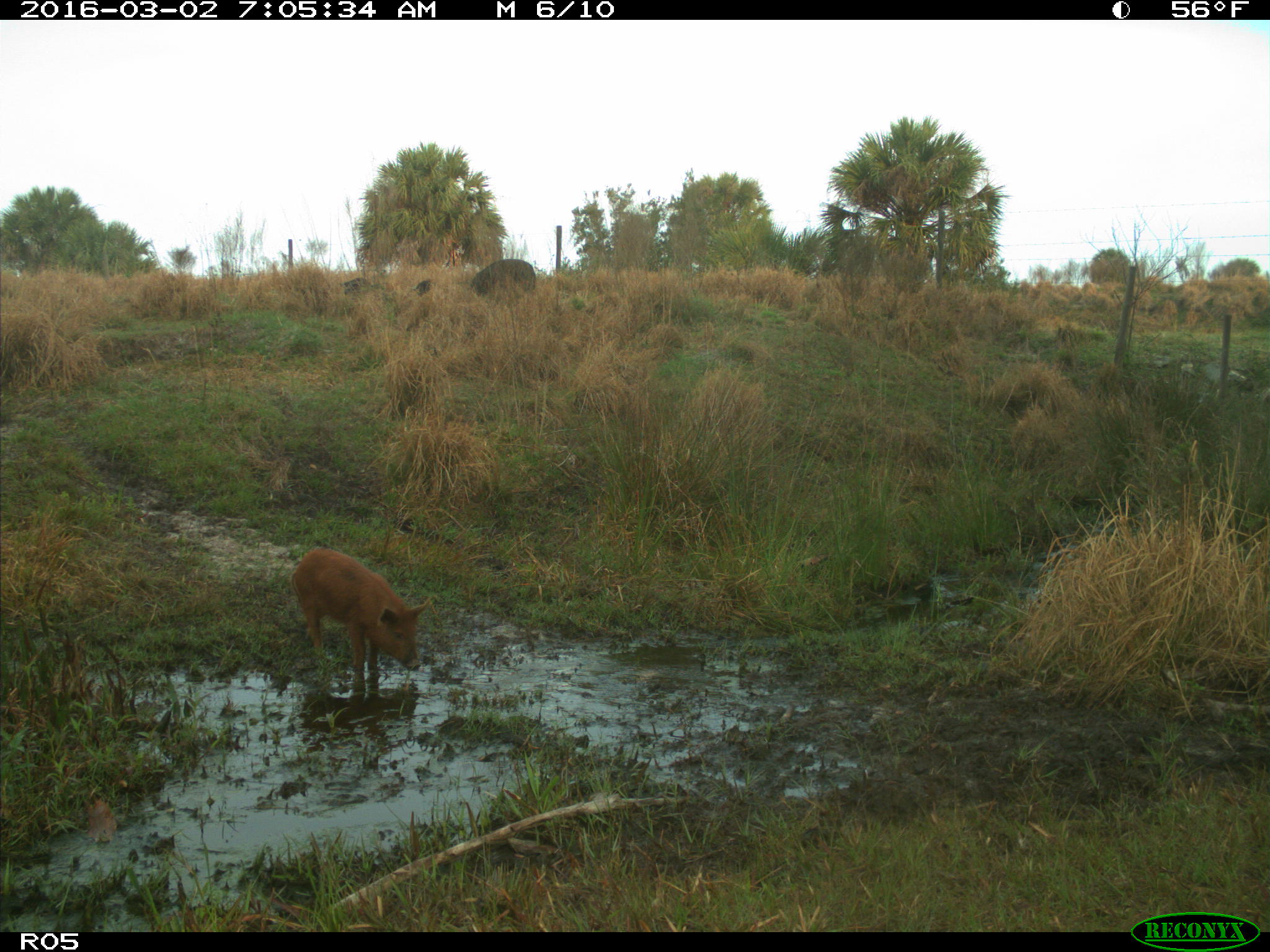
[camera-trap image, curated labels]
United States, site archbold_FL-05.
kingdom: Animalia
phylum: Chordata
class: Mammalia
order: Artiodactyla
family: Suidae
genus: Sus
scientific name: Sus scrofa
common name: wild boar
Sus scrofa (wild boar).